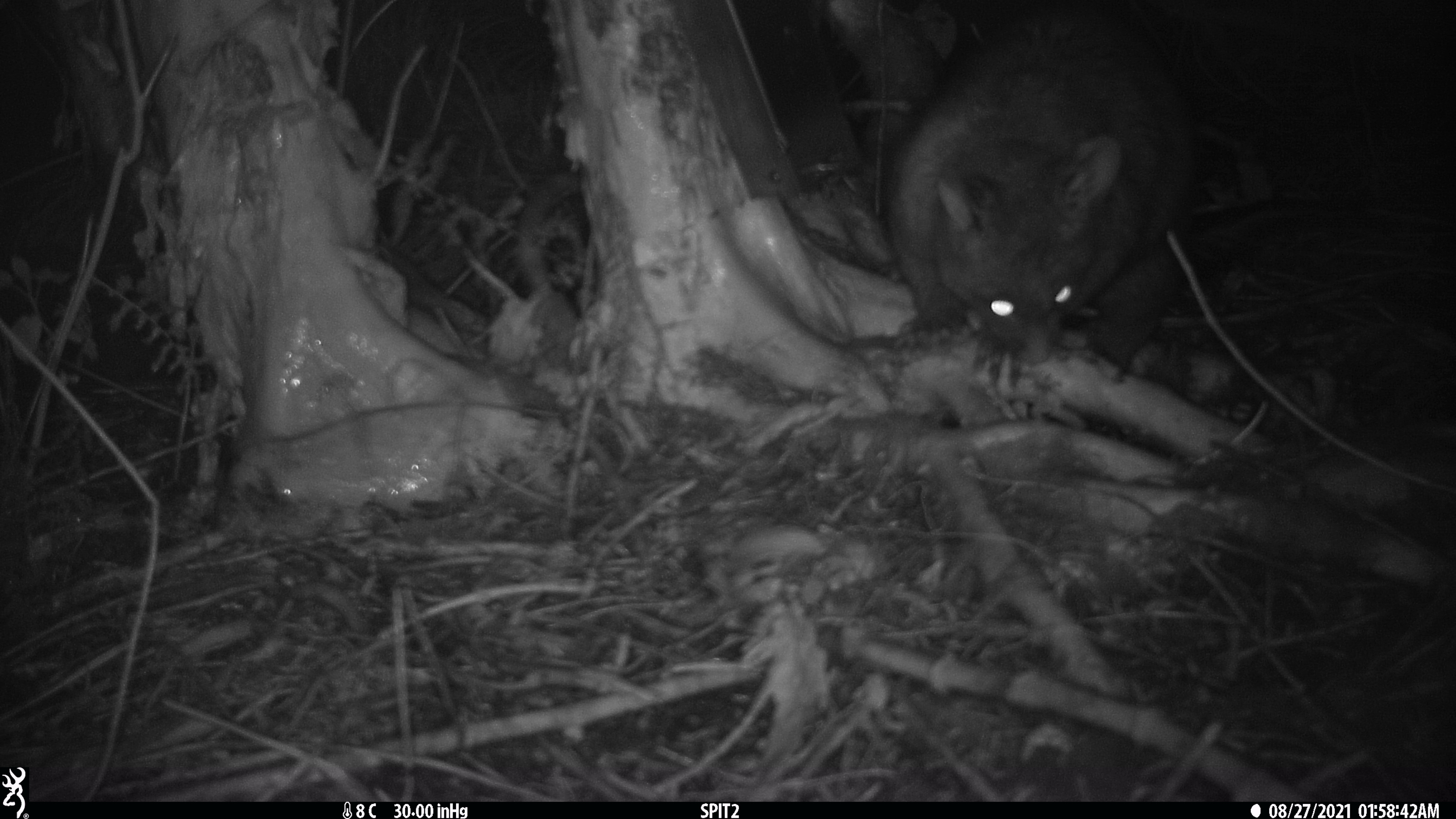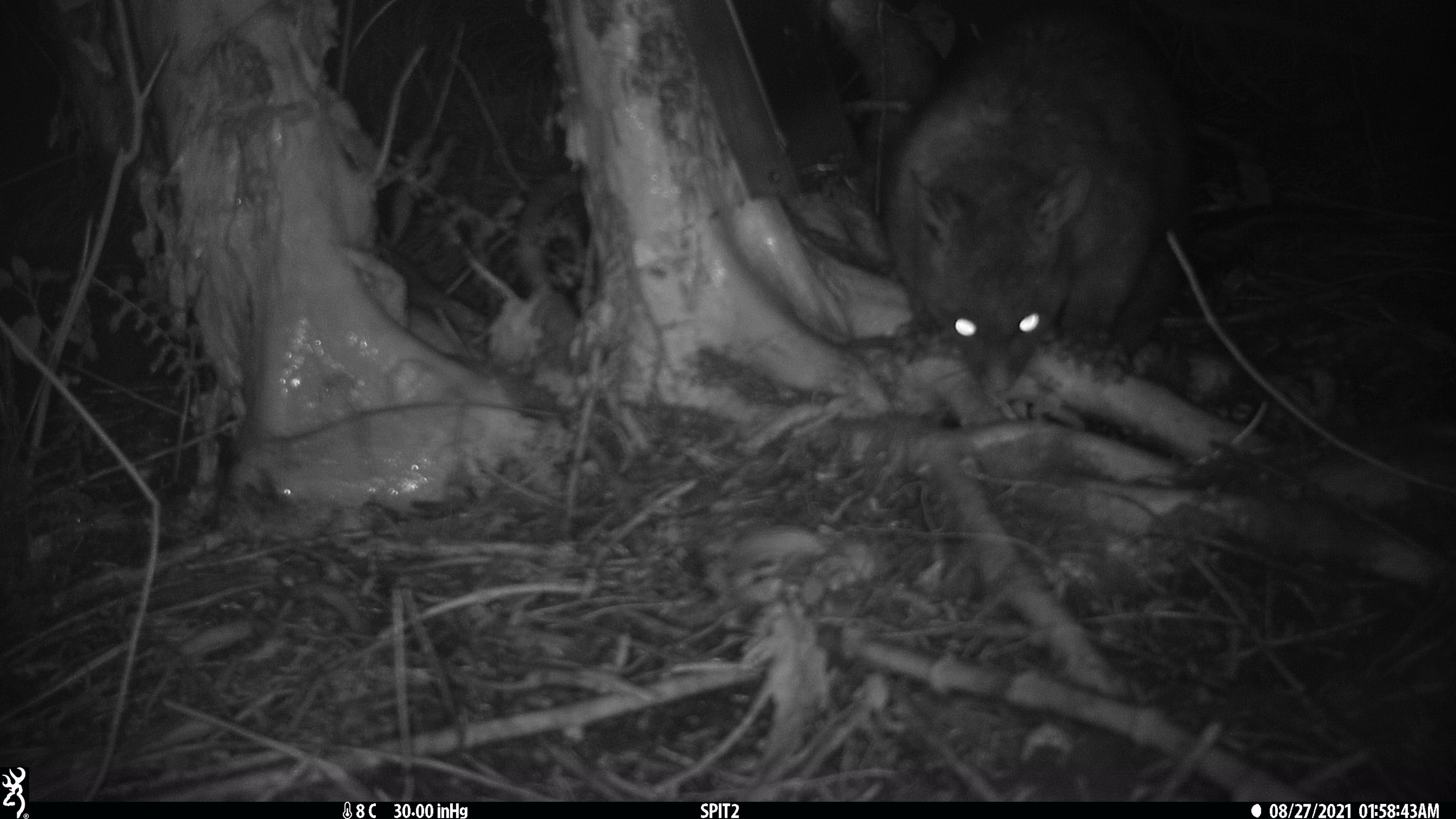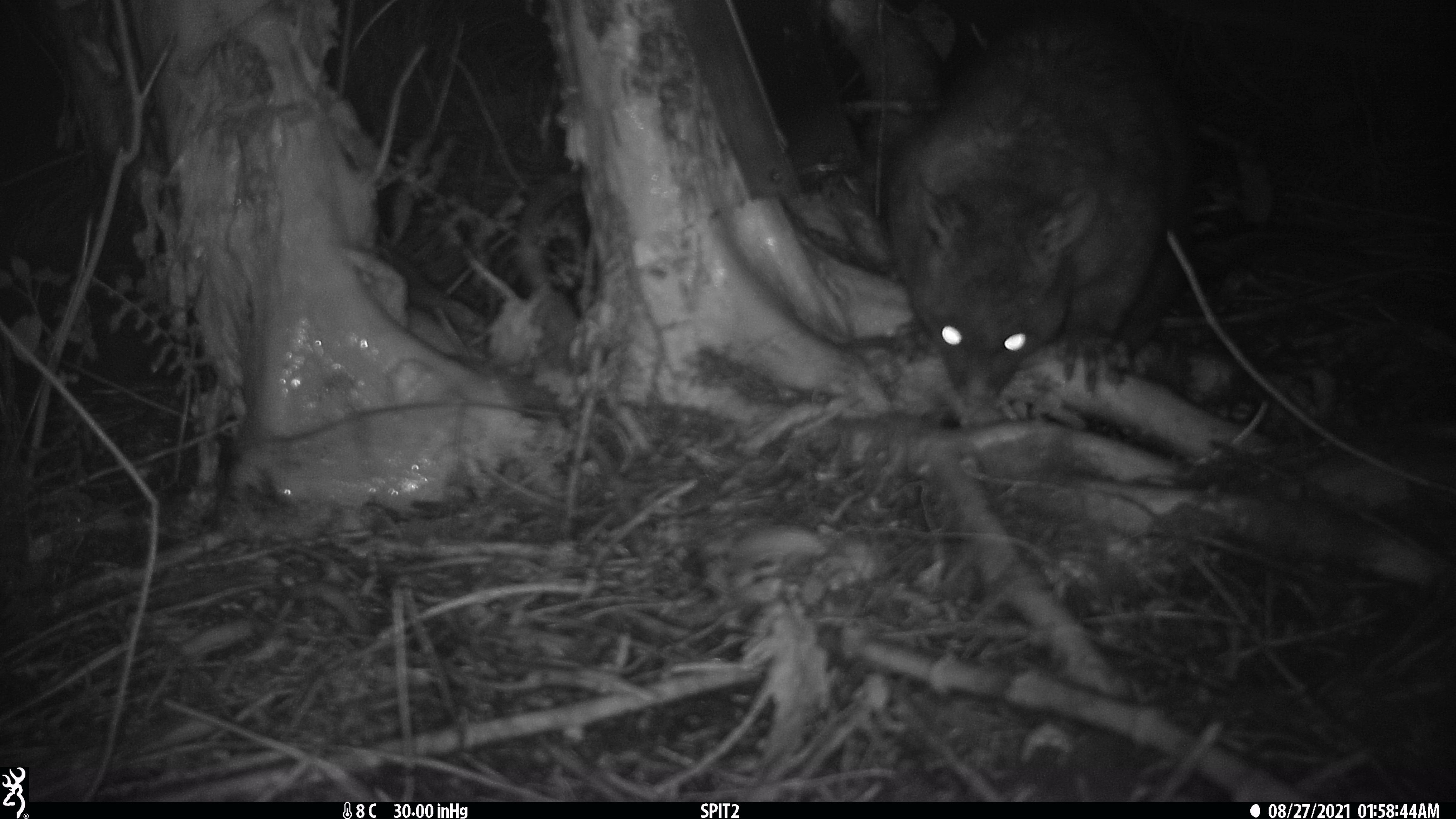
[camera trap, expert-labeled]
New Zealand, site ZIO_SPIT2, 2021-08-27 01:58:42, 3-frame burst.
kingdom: Animalia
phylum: Chordata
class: Mammalia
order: Diprotodontia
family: Phalangeridae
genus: Trichosurus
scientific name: Trichosurus vulpecula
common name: common brushtail possum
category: possum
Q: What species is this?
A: Possum (common brushtail possum) (Trichosurus vulpecula).